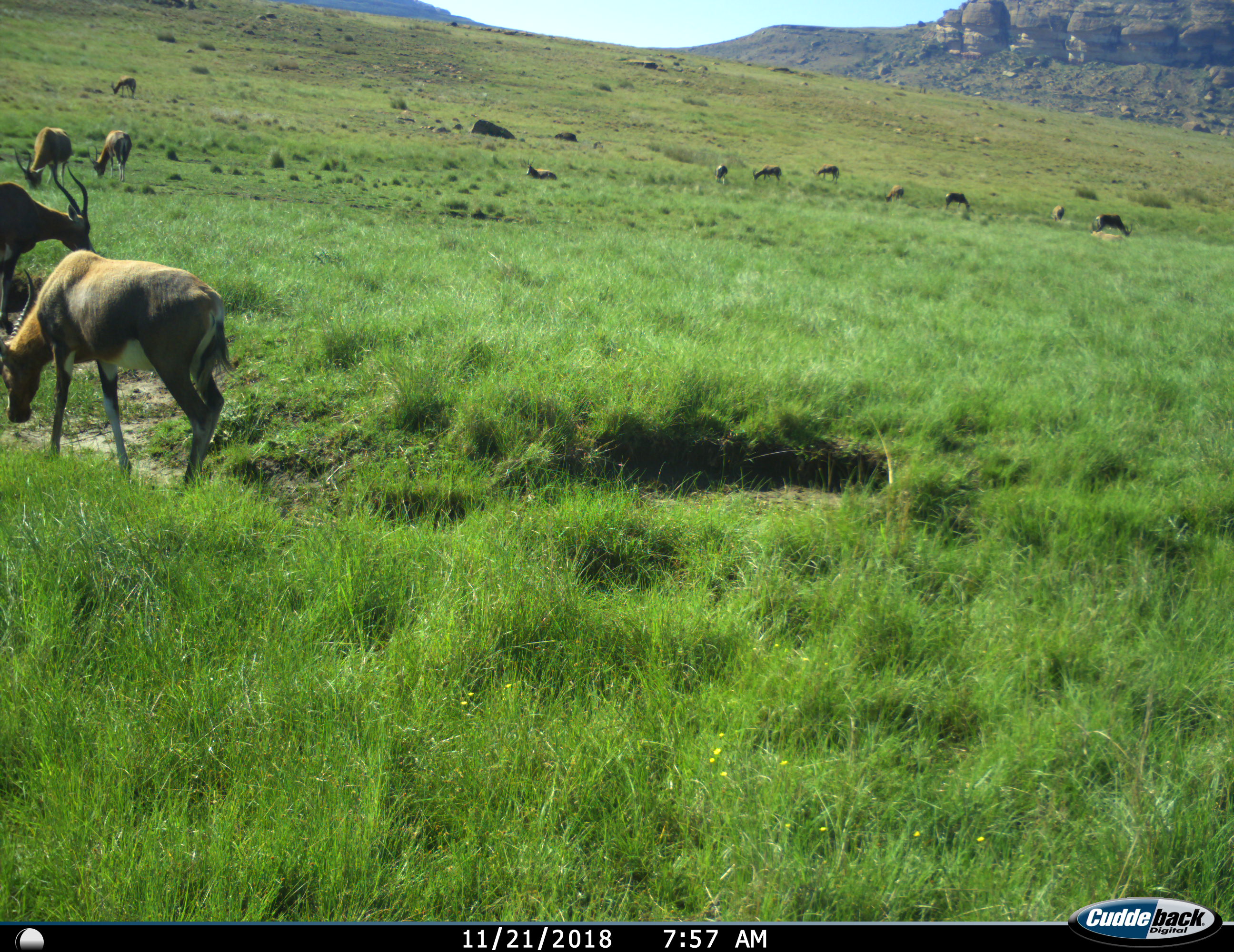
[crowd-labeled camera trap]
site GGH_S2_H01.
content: unidentified animal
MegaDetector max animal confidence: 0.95